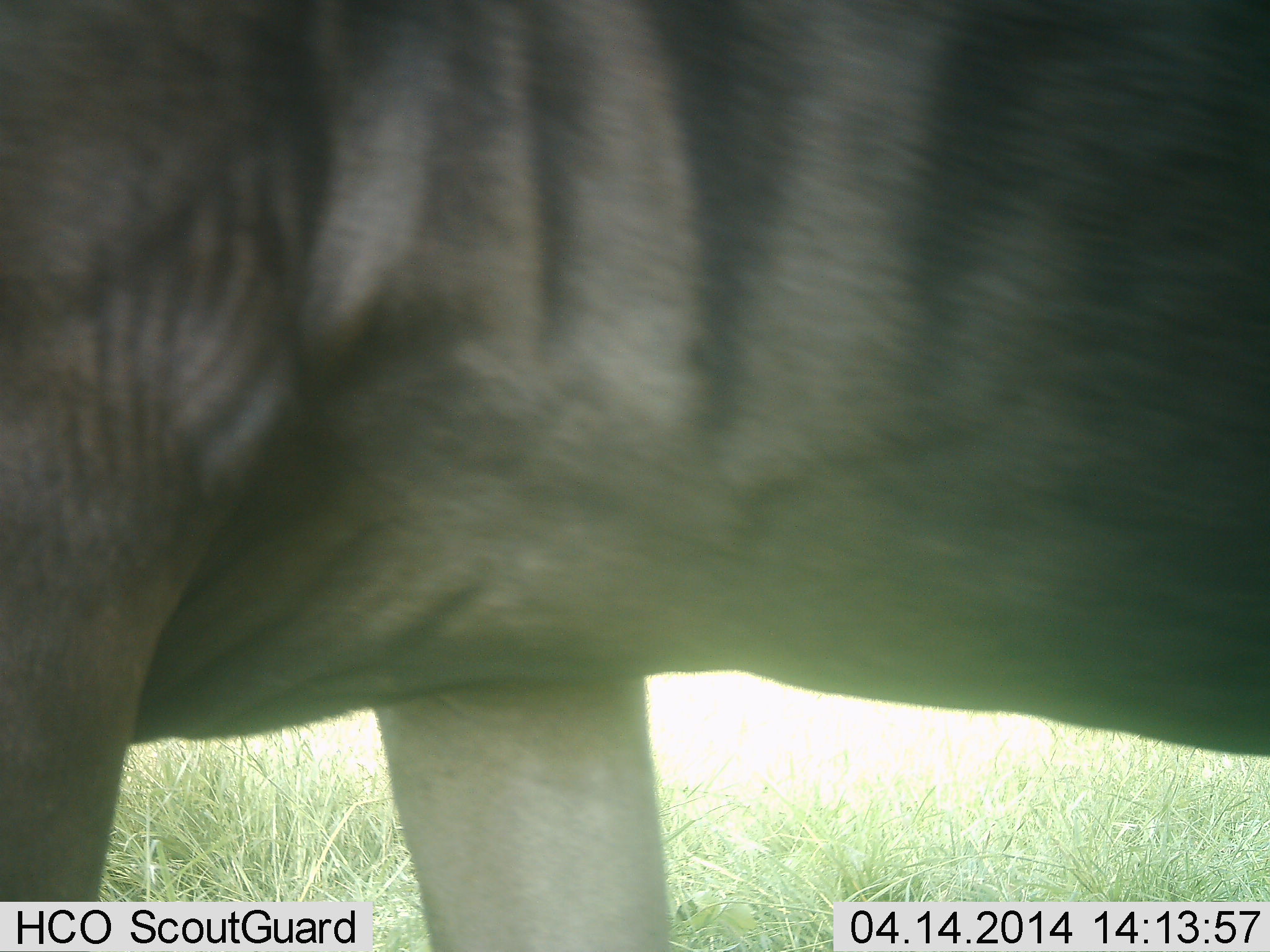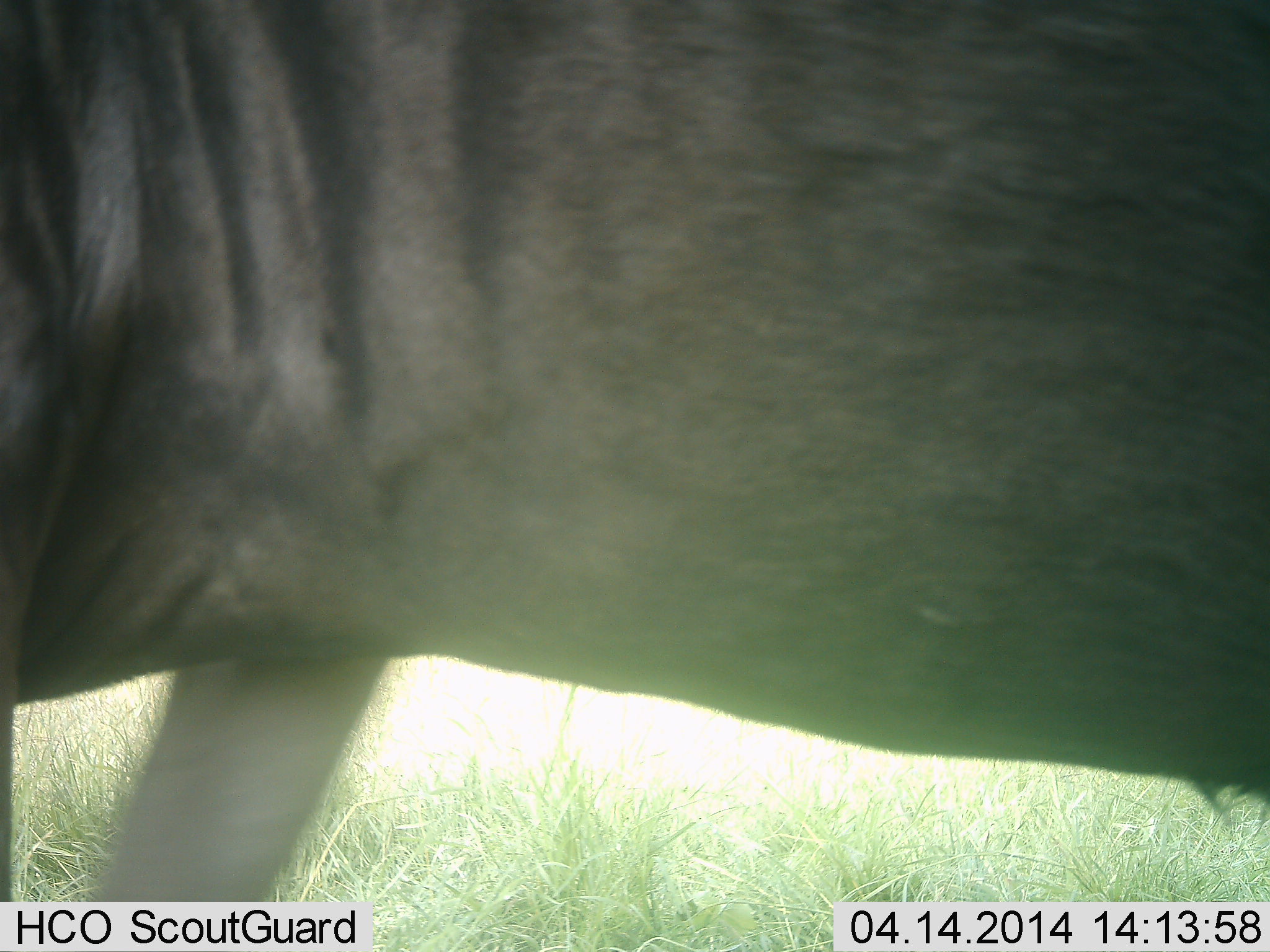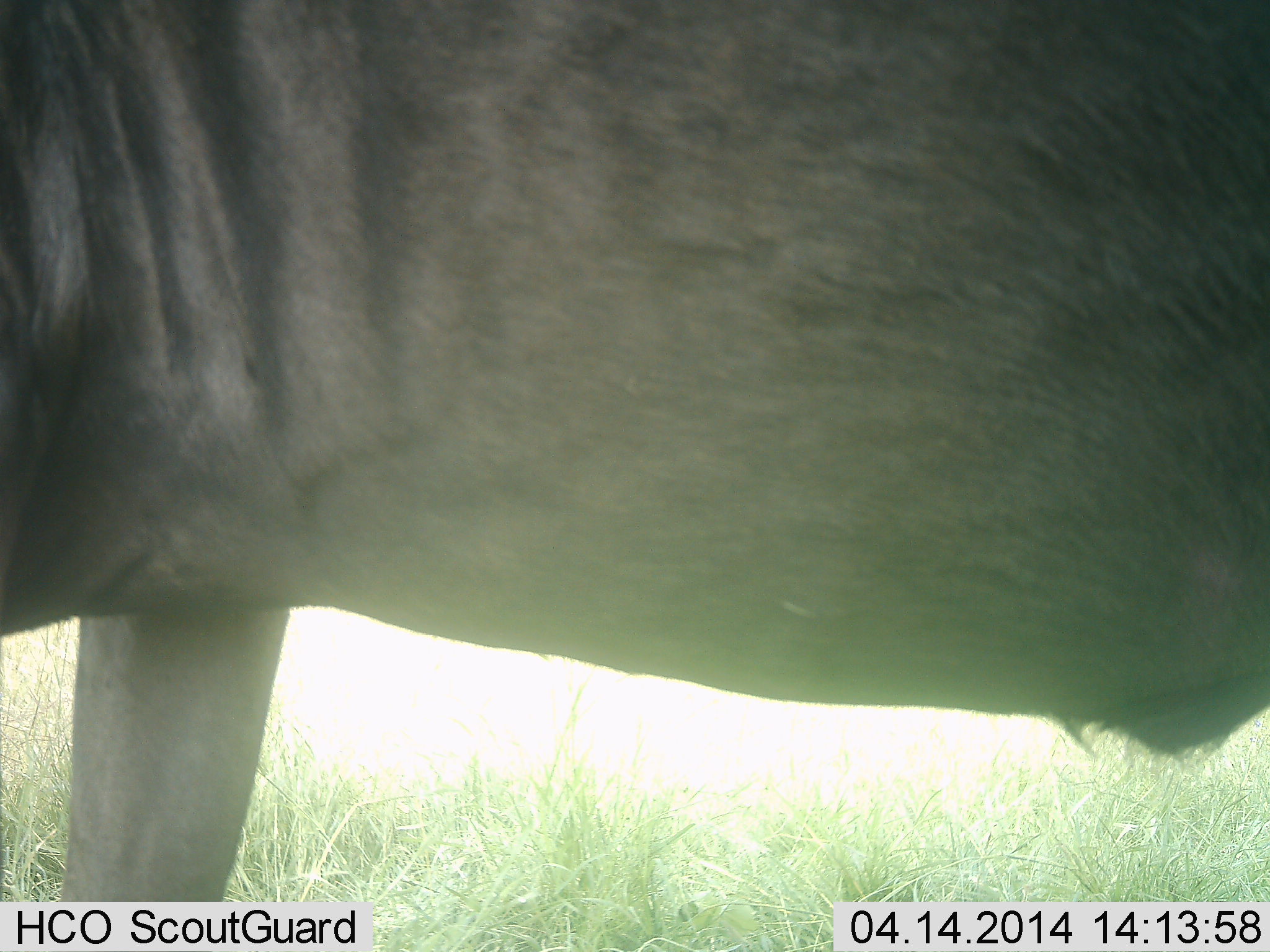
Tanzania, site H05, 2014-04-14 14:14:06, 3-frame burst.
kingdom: Animalia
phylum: Chordata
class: Mammalia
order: Artiodactyla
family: Bovidae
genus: Connochaetes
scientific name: Connochaetes taurinus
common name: blue wildebeest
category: wildebeest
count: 1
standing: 60%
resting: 0%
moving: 50%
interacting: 0%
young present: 0%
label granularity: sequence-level